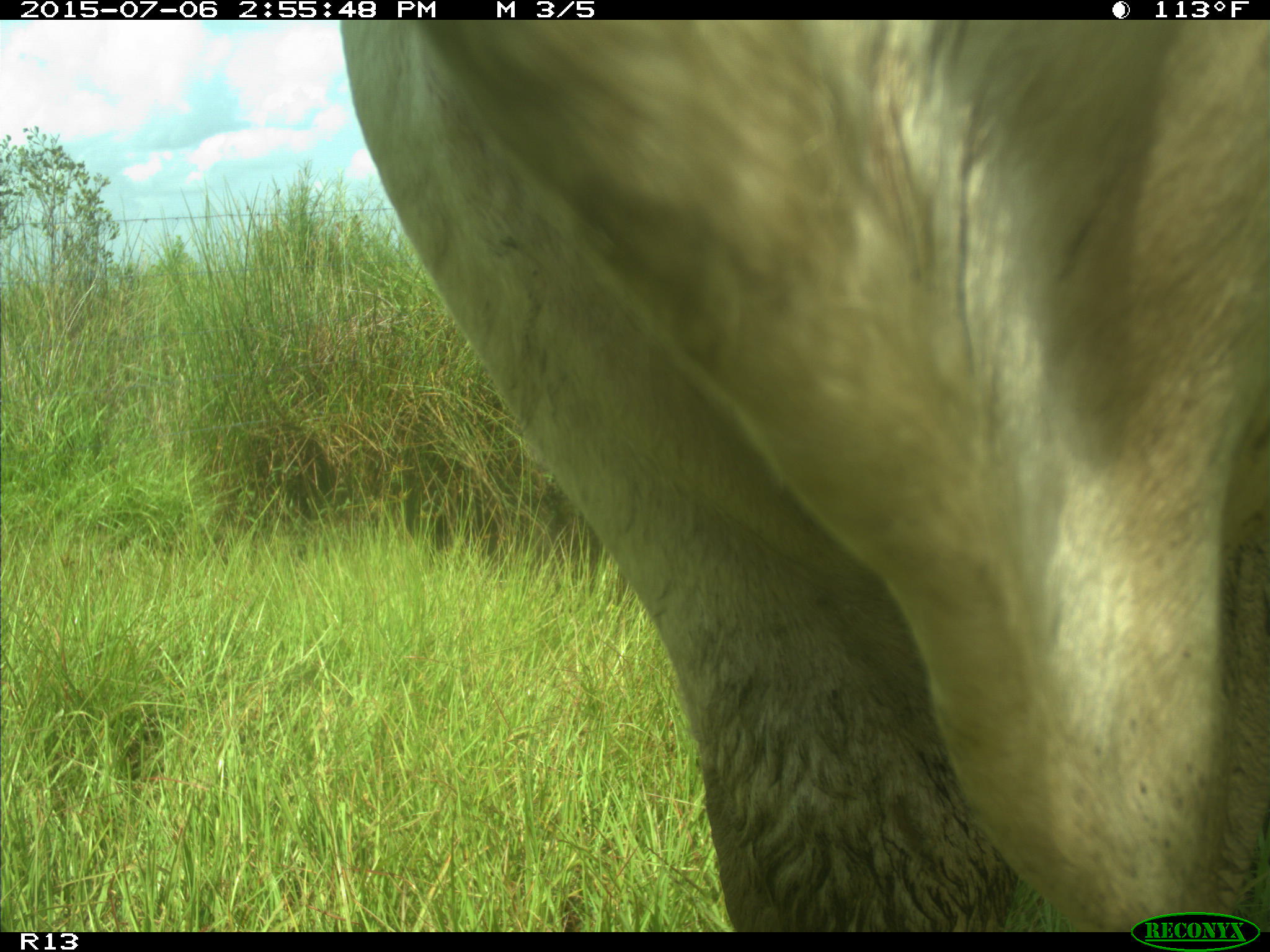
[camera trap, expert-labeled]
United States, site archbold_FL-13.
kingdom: Animalia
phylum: Chordata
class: Mammalia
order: Artiodactyla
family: Bovidae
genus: Bos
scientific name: Bos taurus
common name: domestic cow